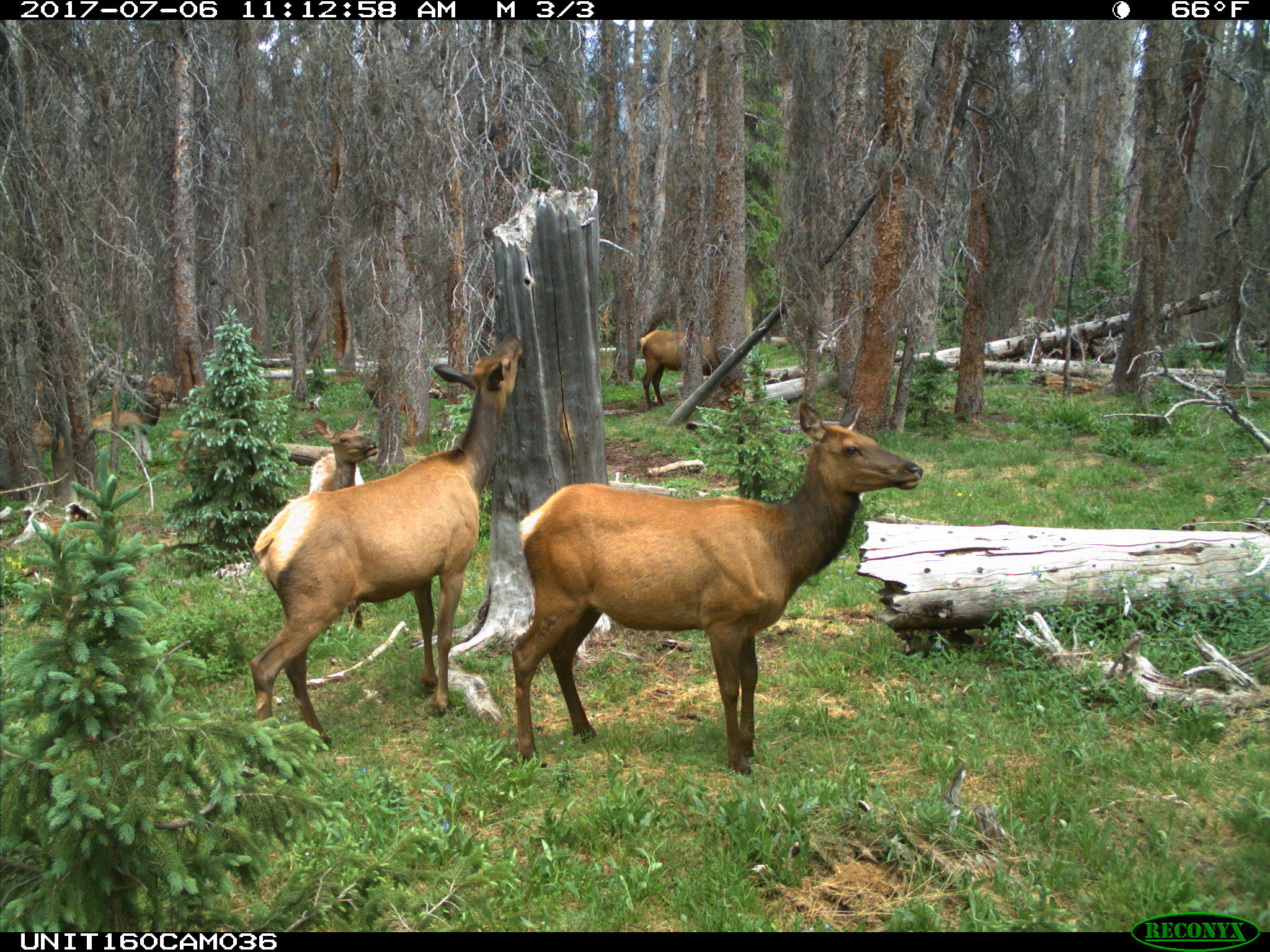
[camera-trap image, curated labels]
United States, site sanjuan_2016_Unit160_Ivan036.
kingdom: Animalia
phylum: Chordata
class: Mammalia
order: Artiodactyla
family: Cervidae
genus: Cervus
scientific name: Cervus elaphus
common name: red deer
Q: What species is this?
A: Cervus elaphus (red deer).